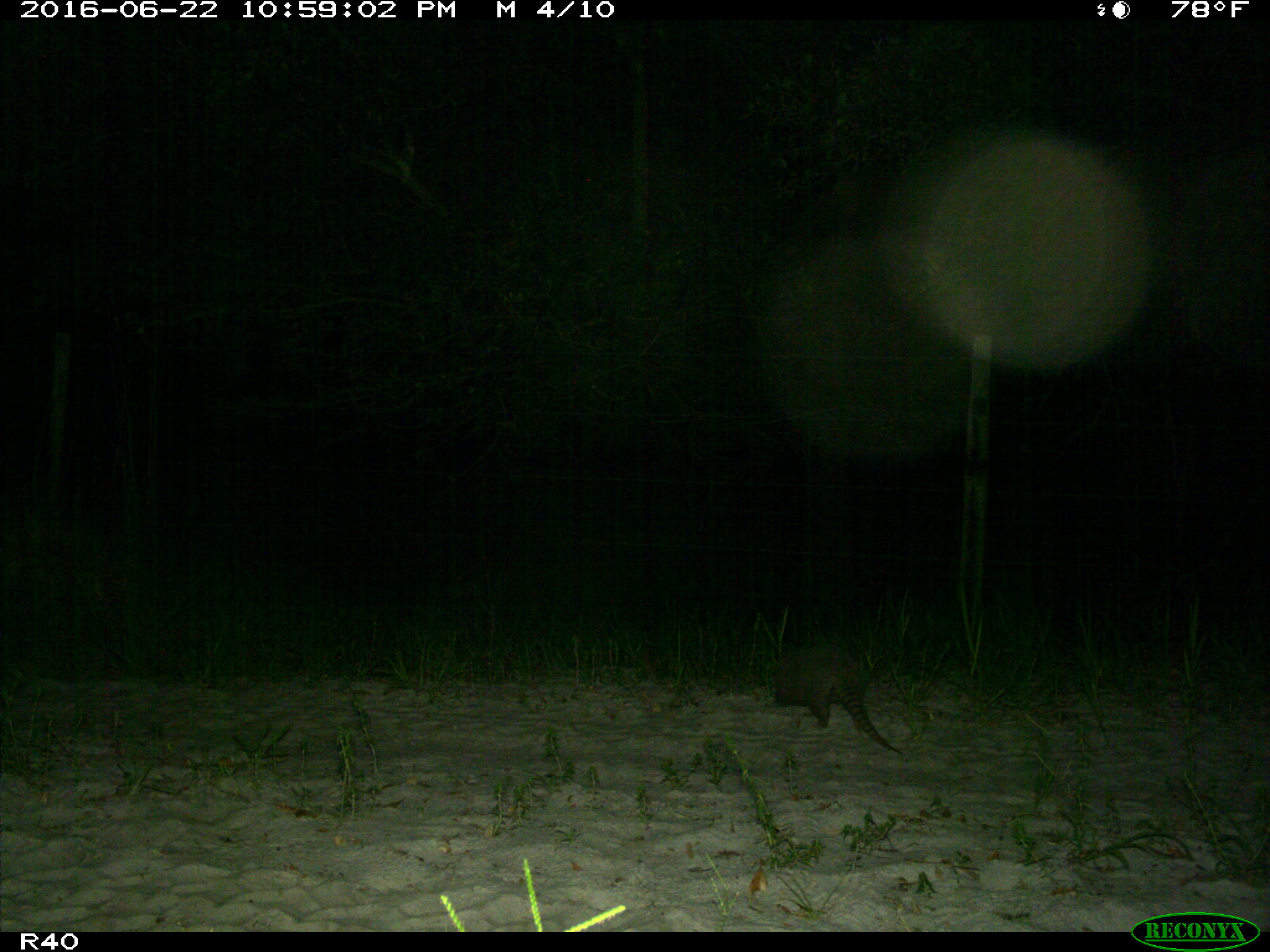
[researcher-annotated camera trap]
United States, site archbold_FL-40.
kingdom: Animalia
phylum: Chordata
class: Mammalia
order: Cingulata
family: Dasypodidae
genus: Dasypus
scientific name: Dasypus novemcinctus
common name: nine-banded armadillo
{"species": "Dasypus novemcinctus (nine-banded armadillo)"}